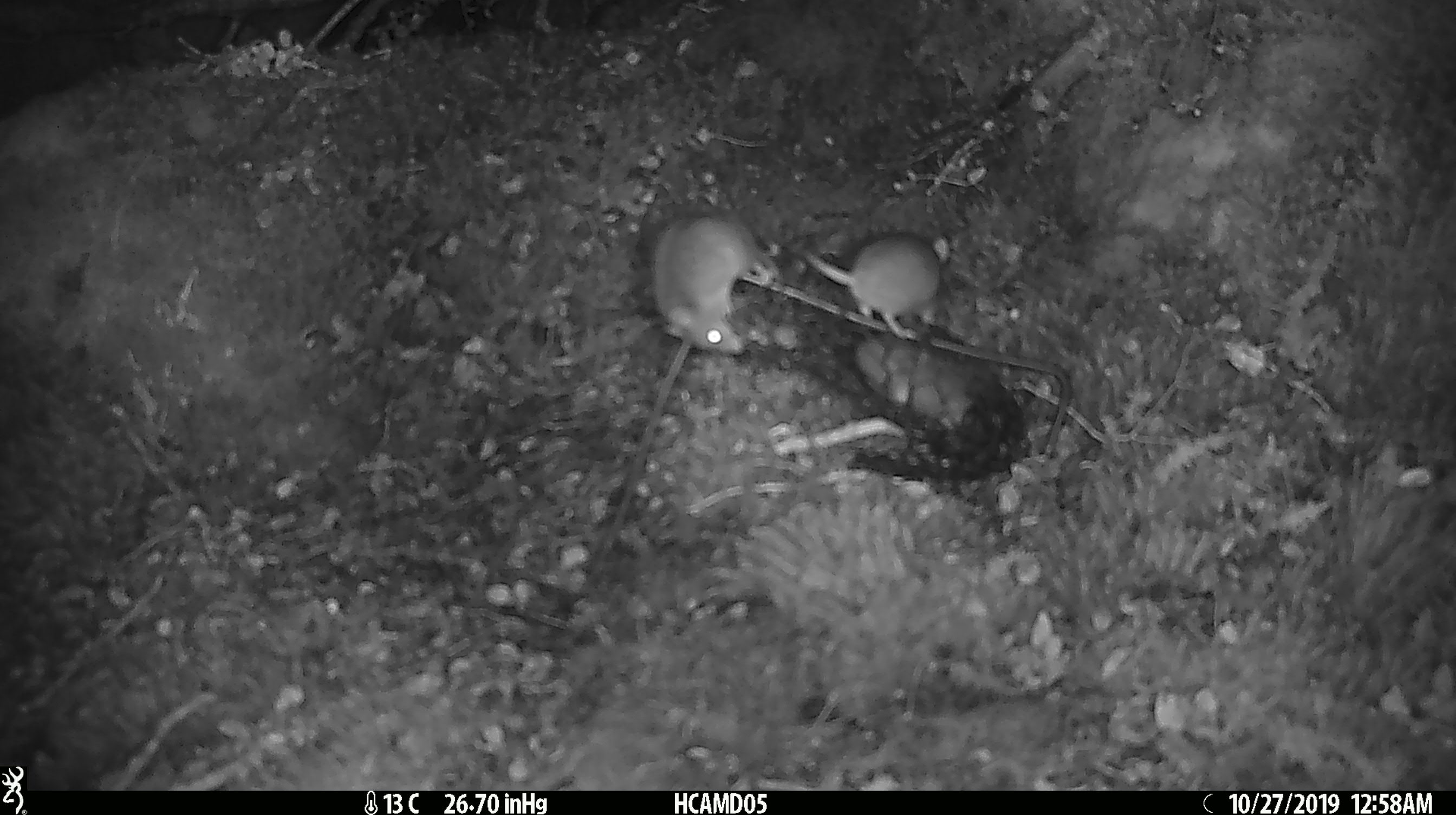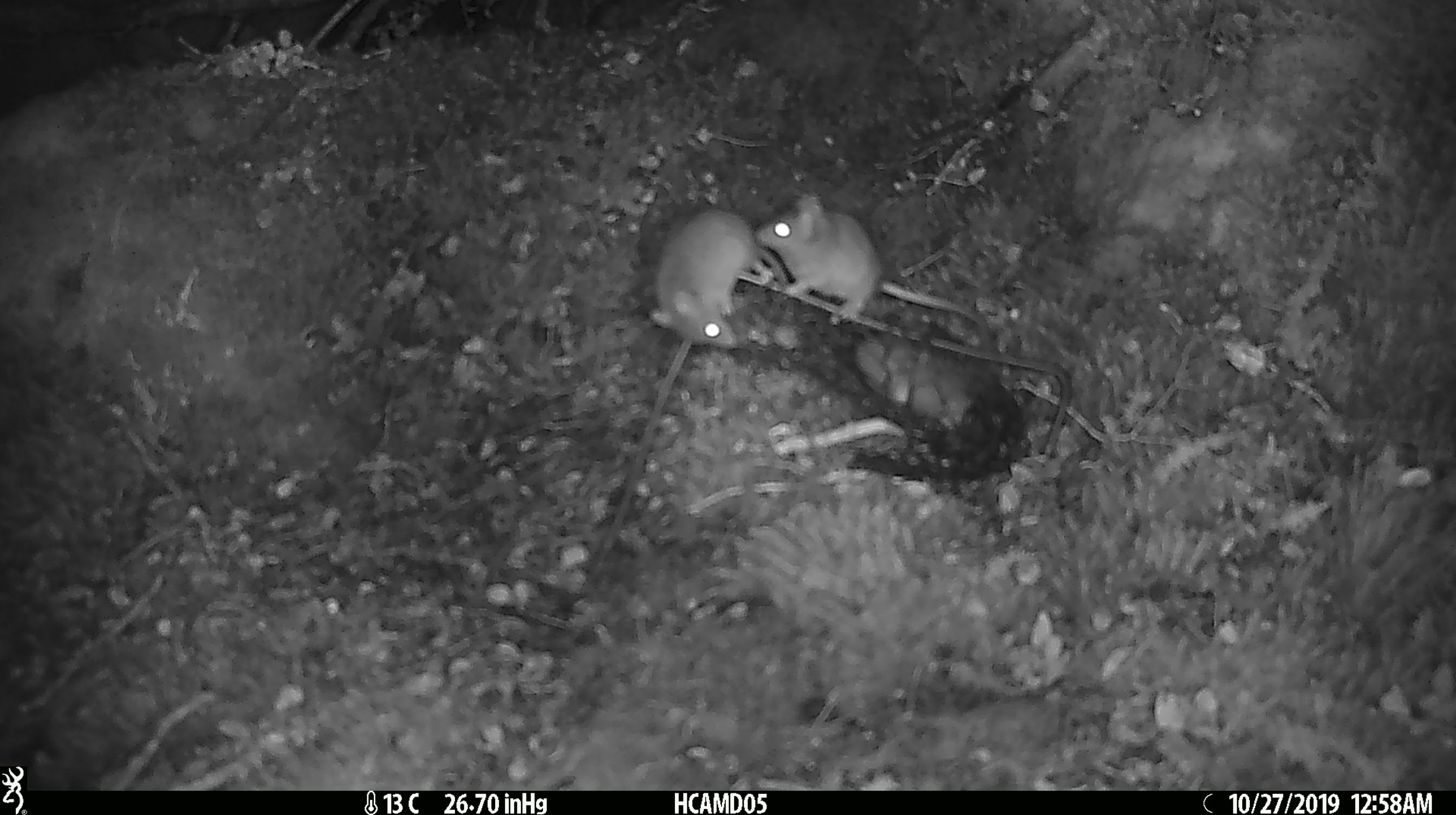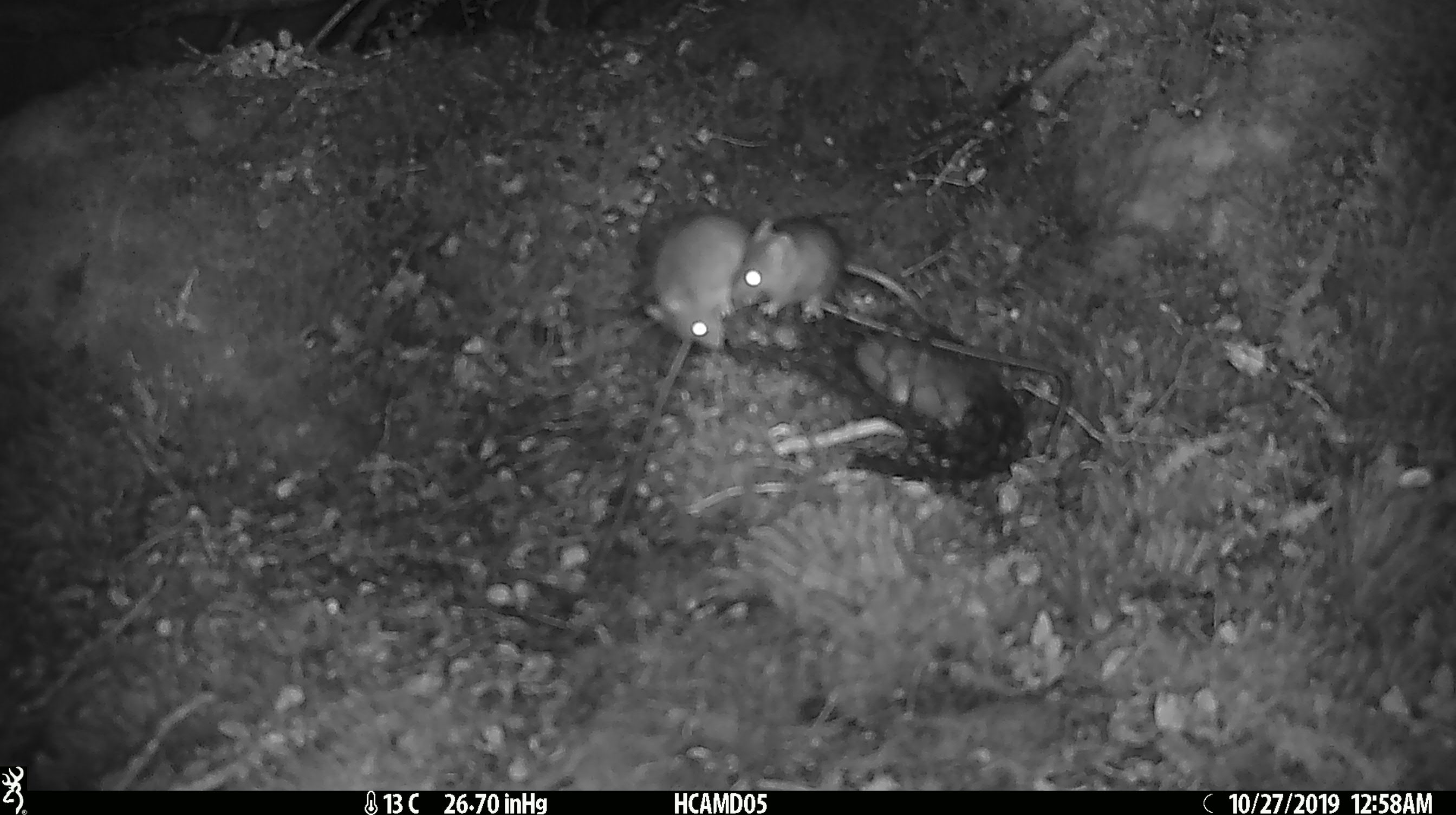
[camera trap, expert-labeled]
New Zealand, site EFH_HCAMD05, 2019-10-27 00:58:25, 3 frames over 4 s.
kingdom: Animalia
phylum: Chordata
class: Mammalia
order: Rodentia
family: Muridae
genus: Mus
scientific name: Mus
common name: mouse